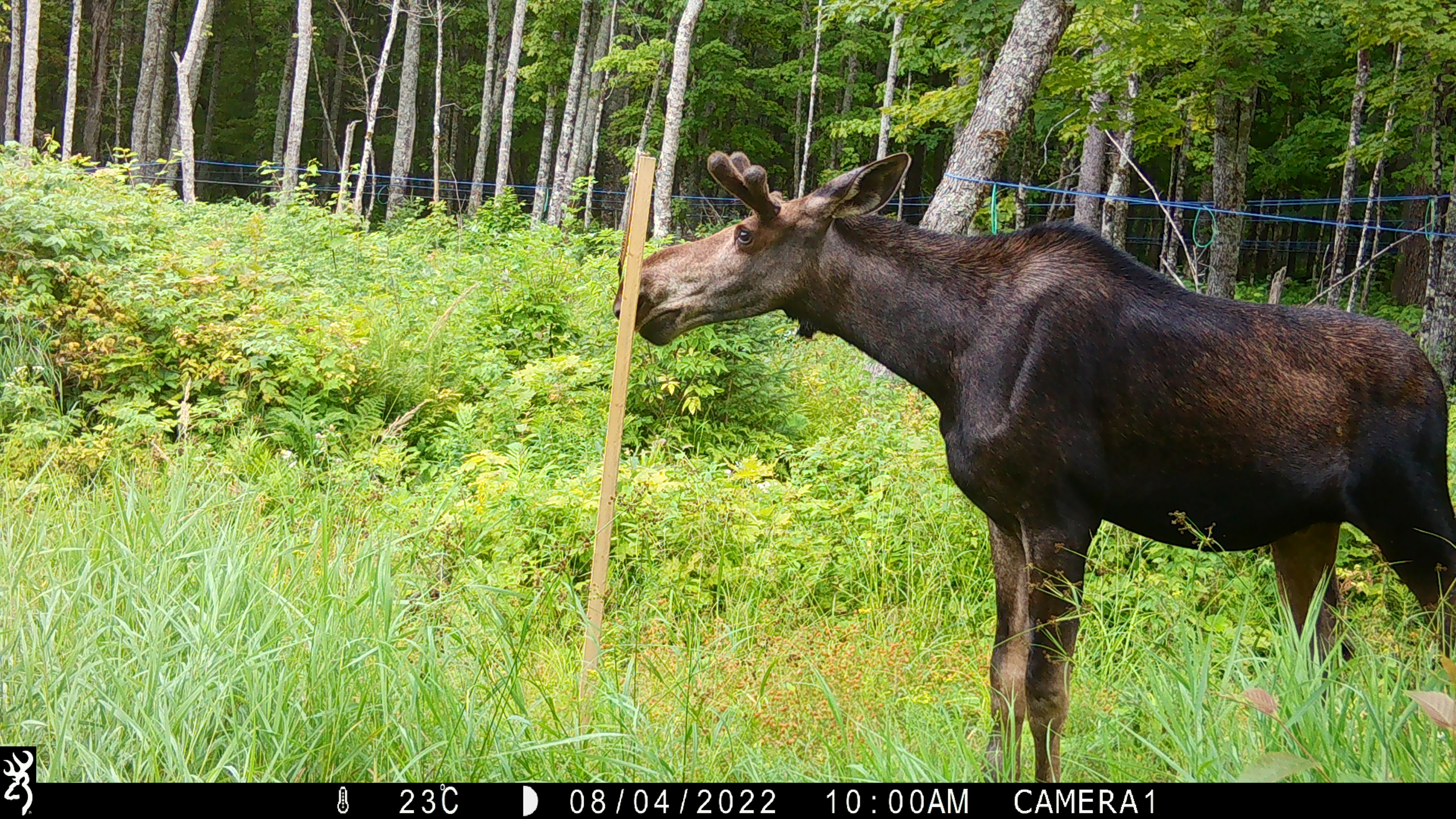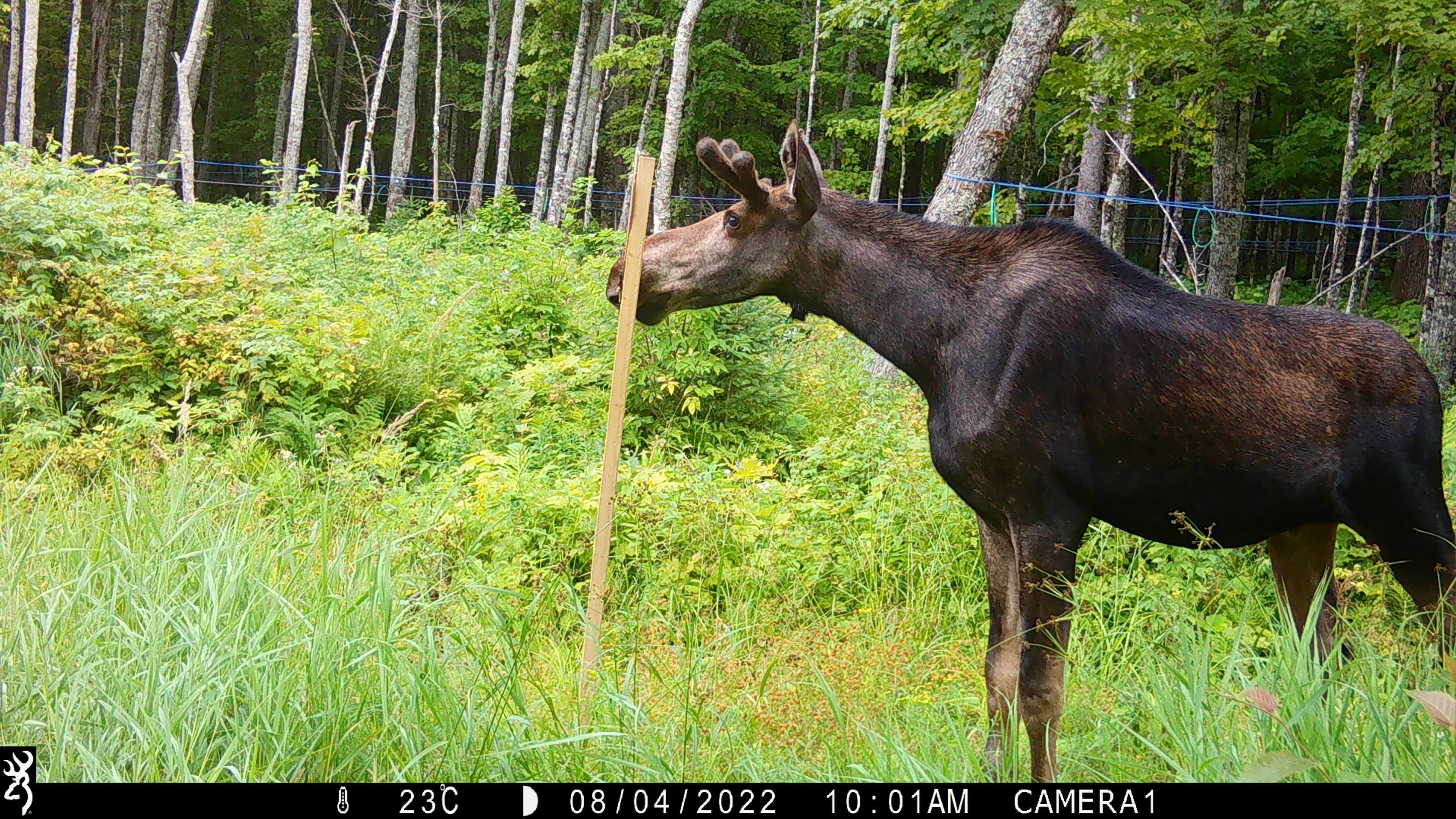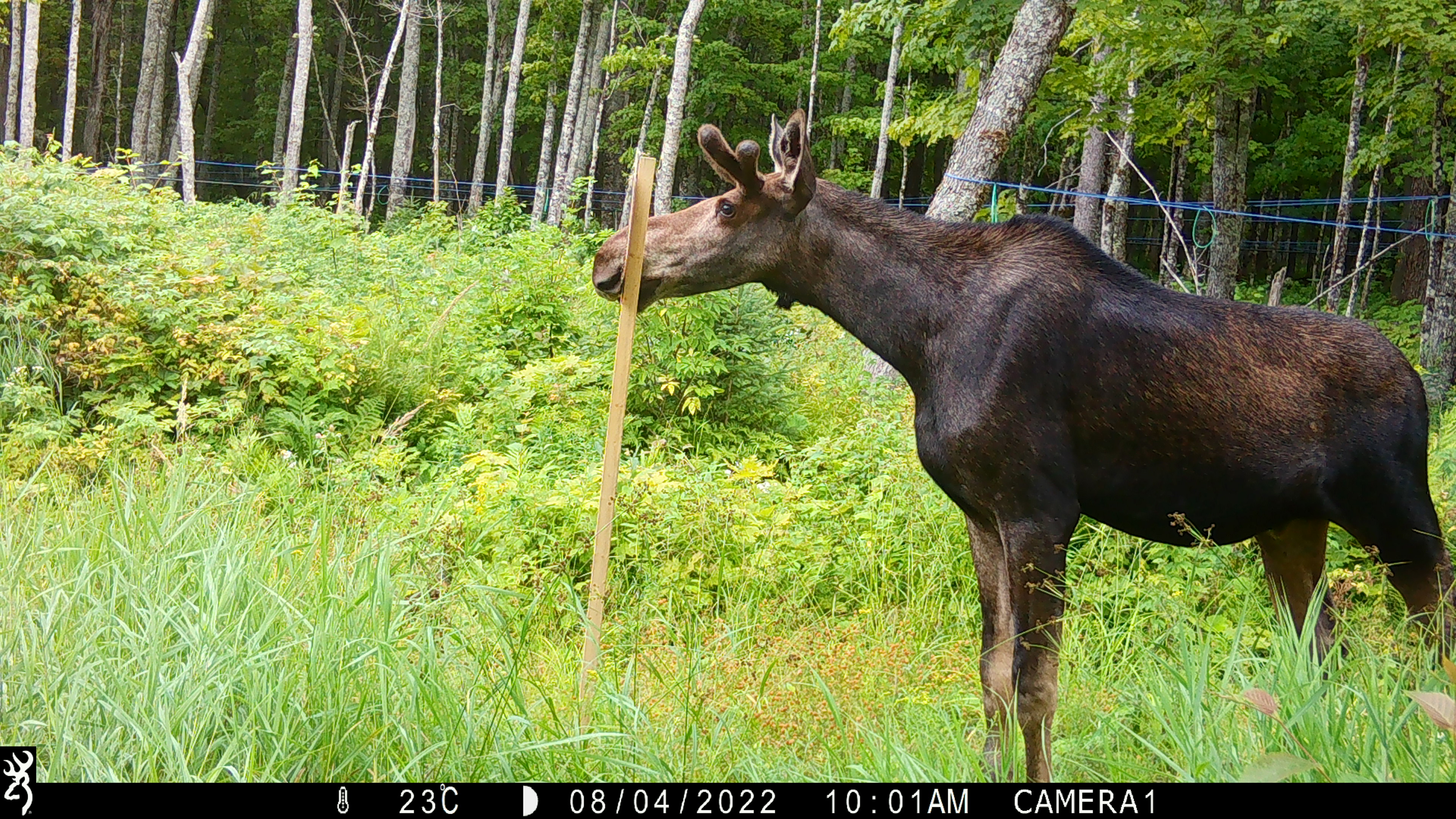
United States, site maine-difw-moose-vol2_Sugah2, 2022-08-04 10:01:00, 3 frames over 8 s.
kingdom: Animalia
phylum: Chordata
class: Mammalia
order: Artiodactyla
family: Cervidae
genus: Alces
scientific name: Alces alces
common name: moose